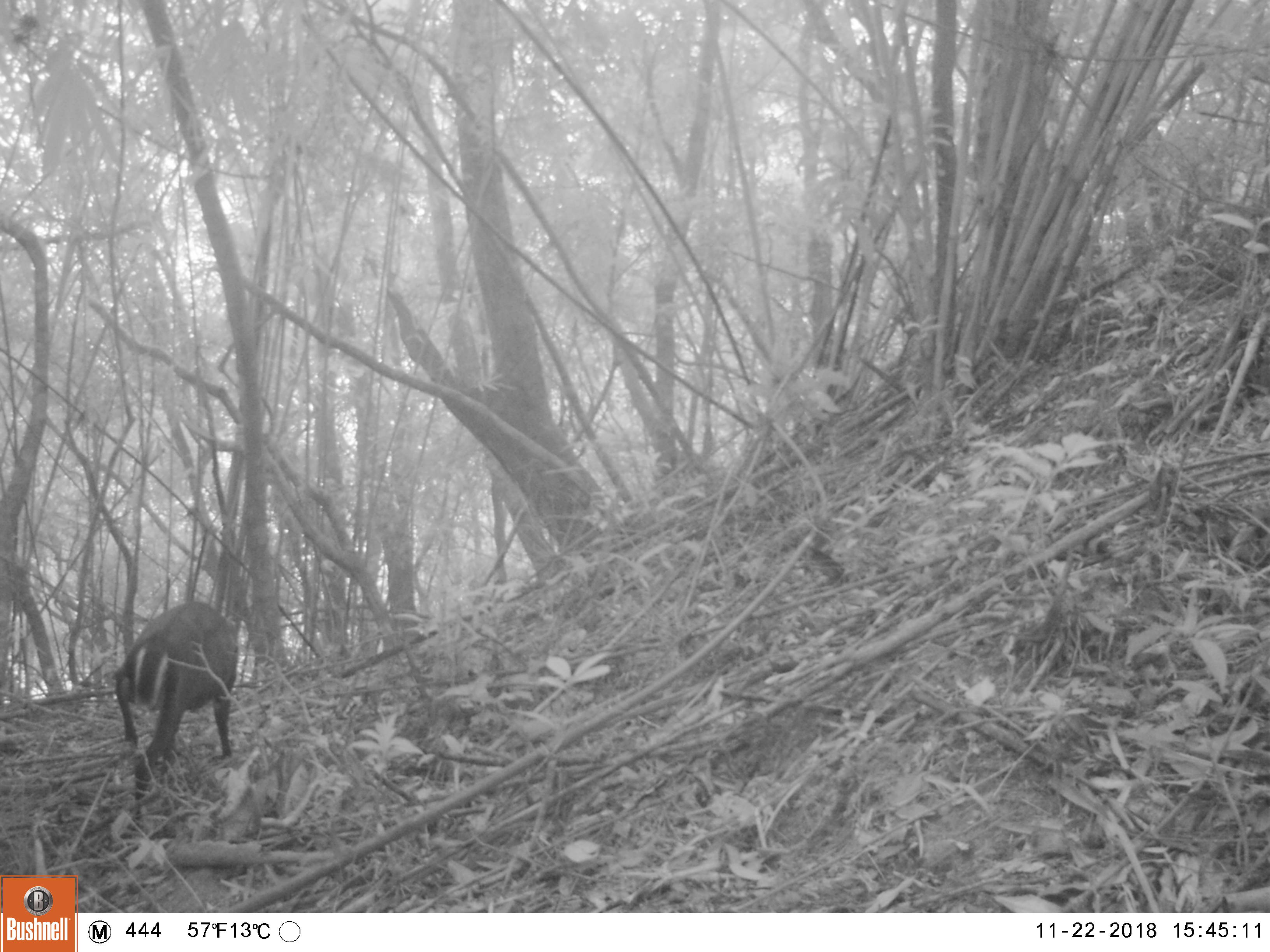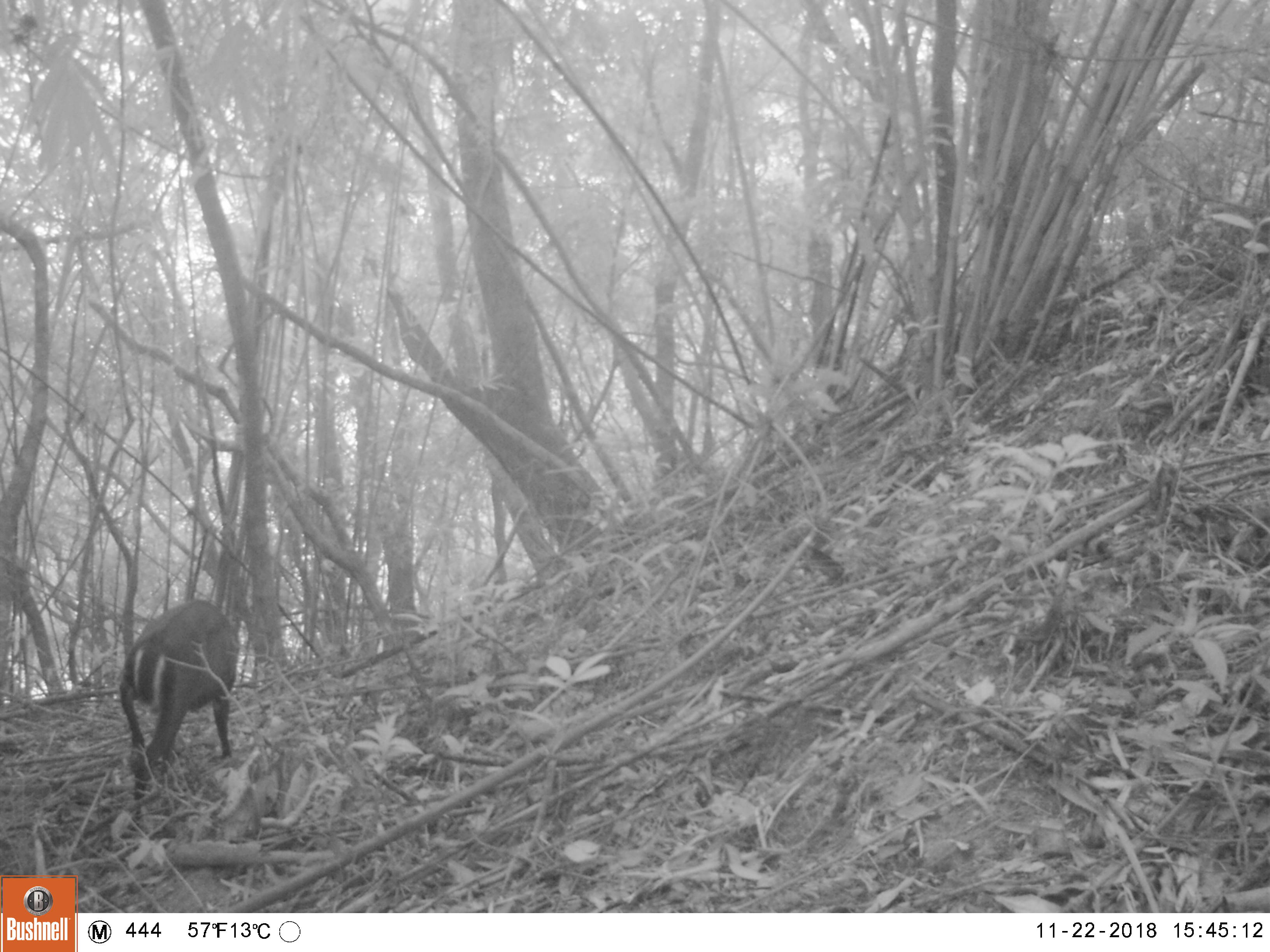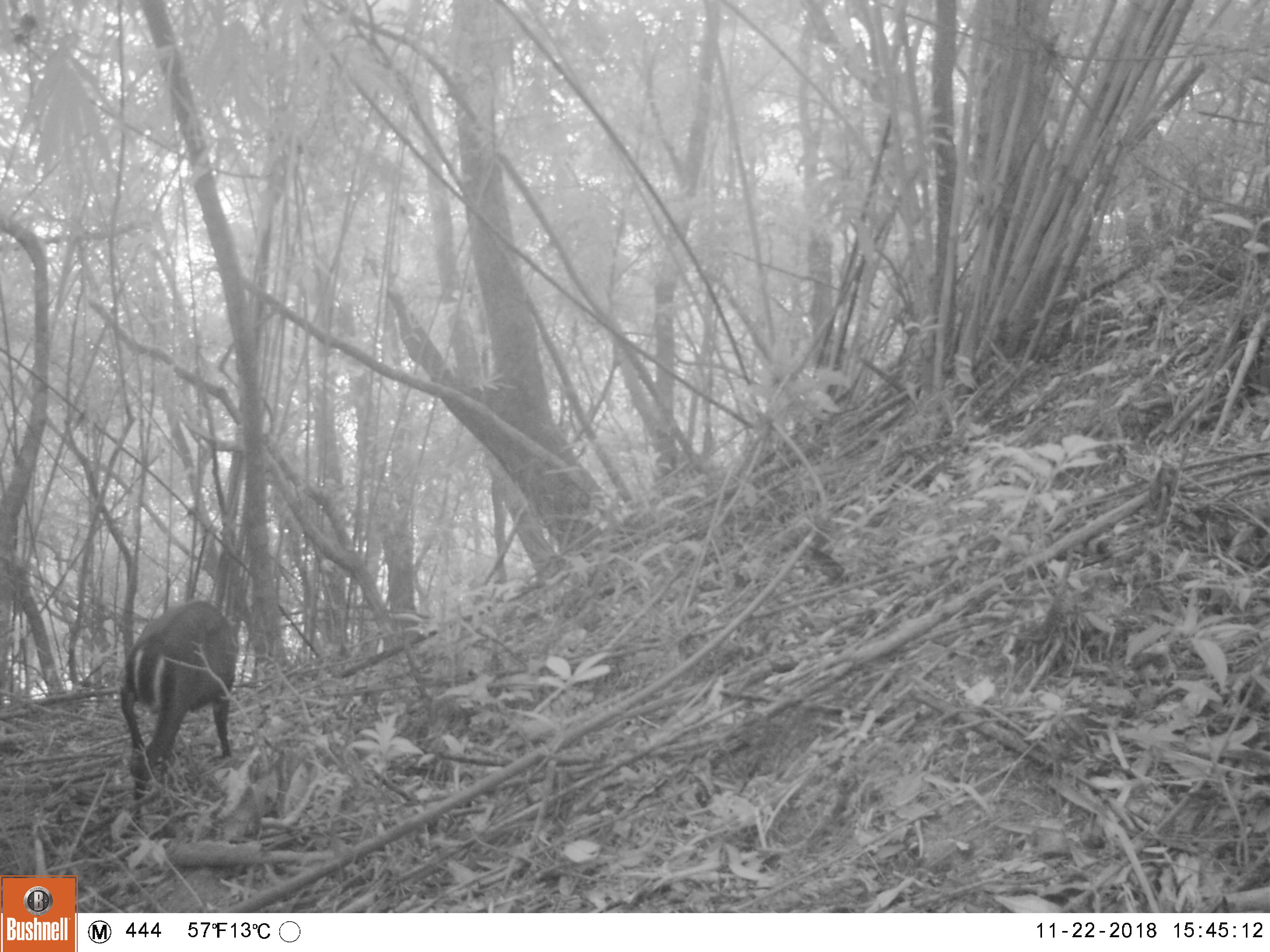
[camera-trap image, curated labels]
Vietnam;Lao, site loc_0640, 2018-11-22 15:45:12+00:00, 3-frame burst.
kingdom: Animalia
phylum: Chordata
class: Mammalia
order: Artiodactyla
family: Cervidae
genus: Muntiacus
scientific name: Muntiacus rooseveltorum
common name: roosevelt's muntjac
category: roosevelts muntjac group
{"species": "roosevelts muntjac group (roosevelt's muntjac) (Muntiacus rooseveltorum)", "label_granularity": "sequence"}